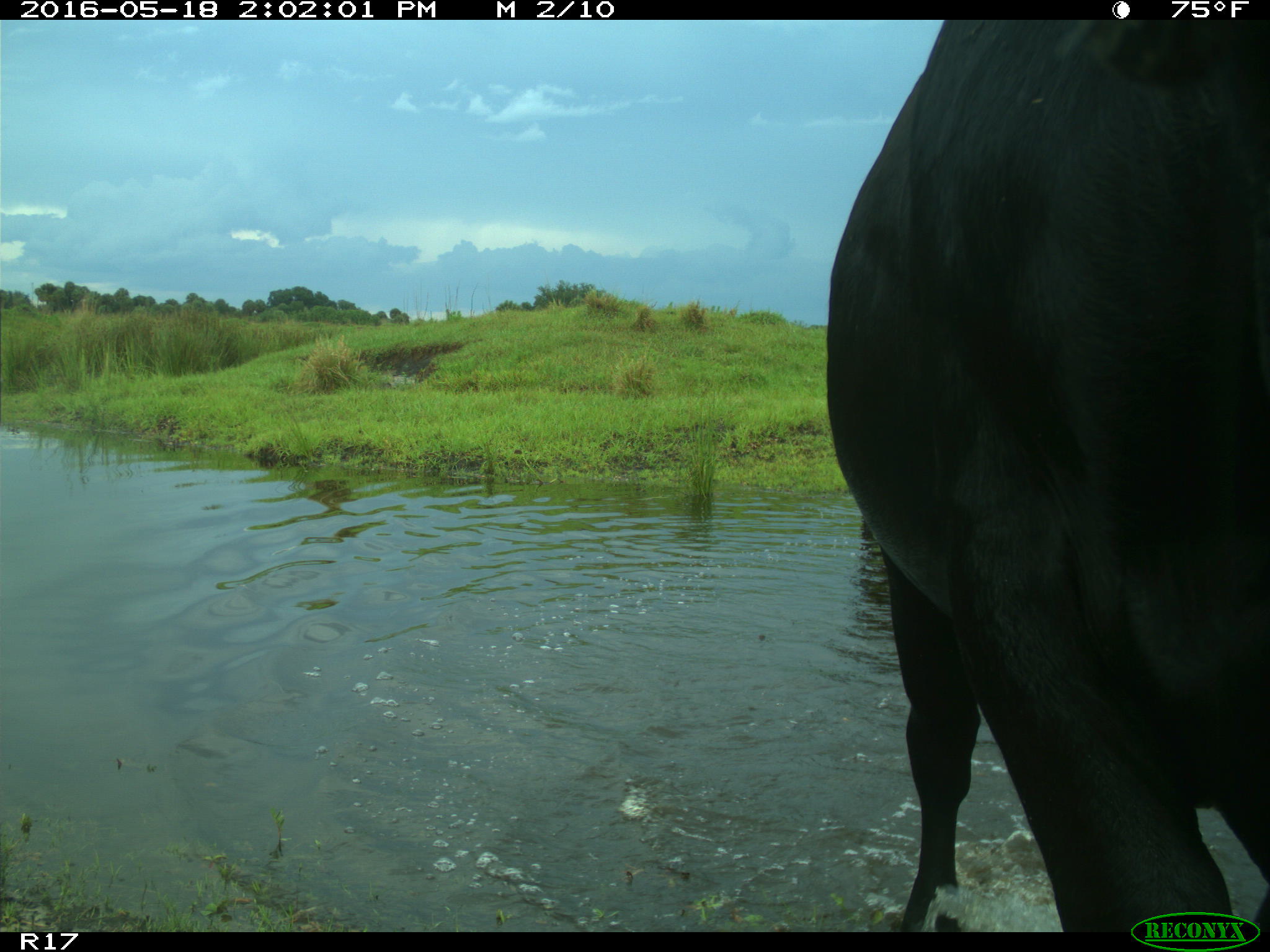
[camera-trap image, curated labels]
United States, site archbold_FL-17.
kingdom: Animalia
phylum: Chordata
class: Mammalia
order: Artiodactyla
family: Bovidae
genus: Bos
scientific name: Bos taurus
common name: domestic cow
Bos taurus (domestic cow).